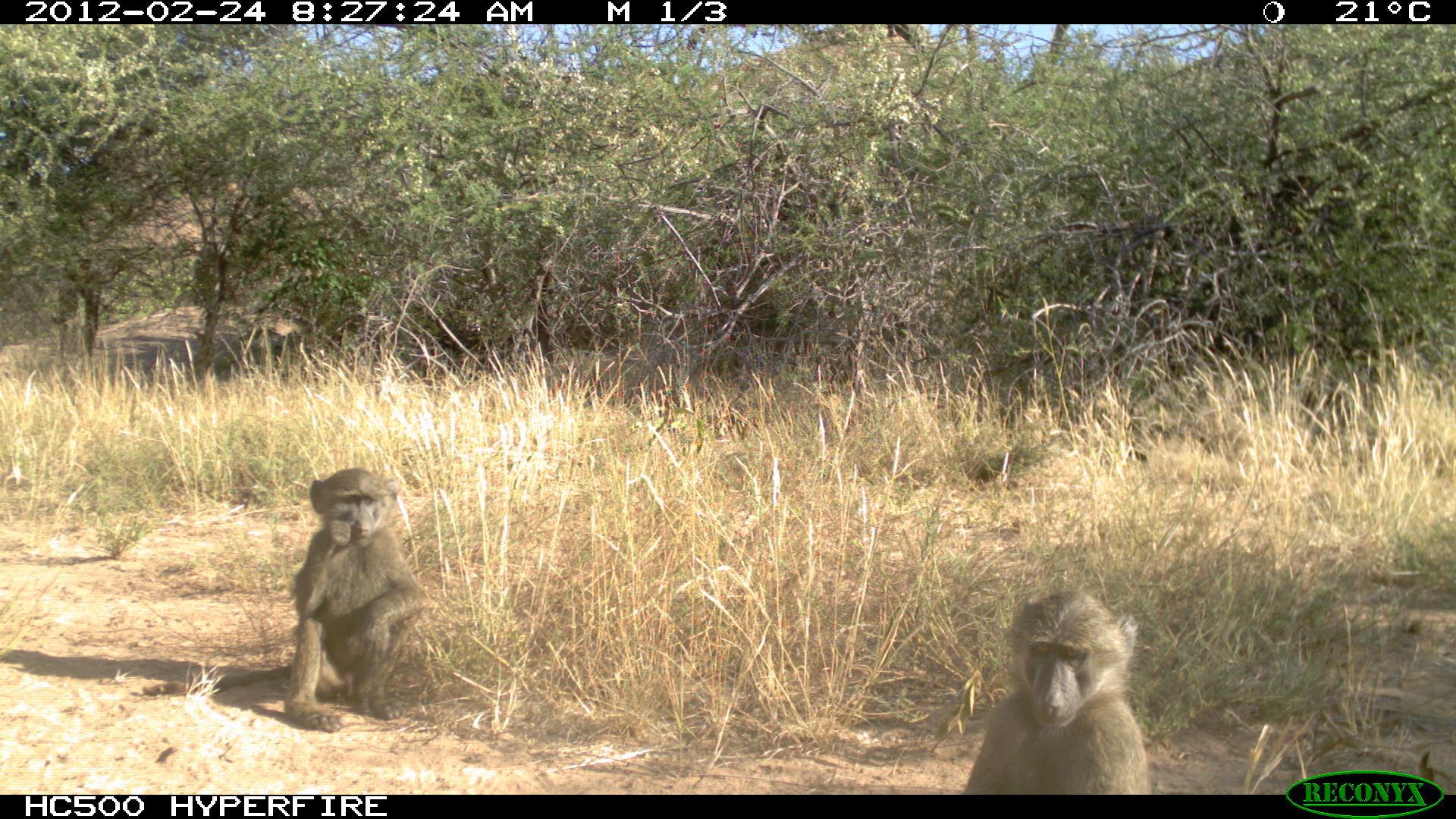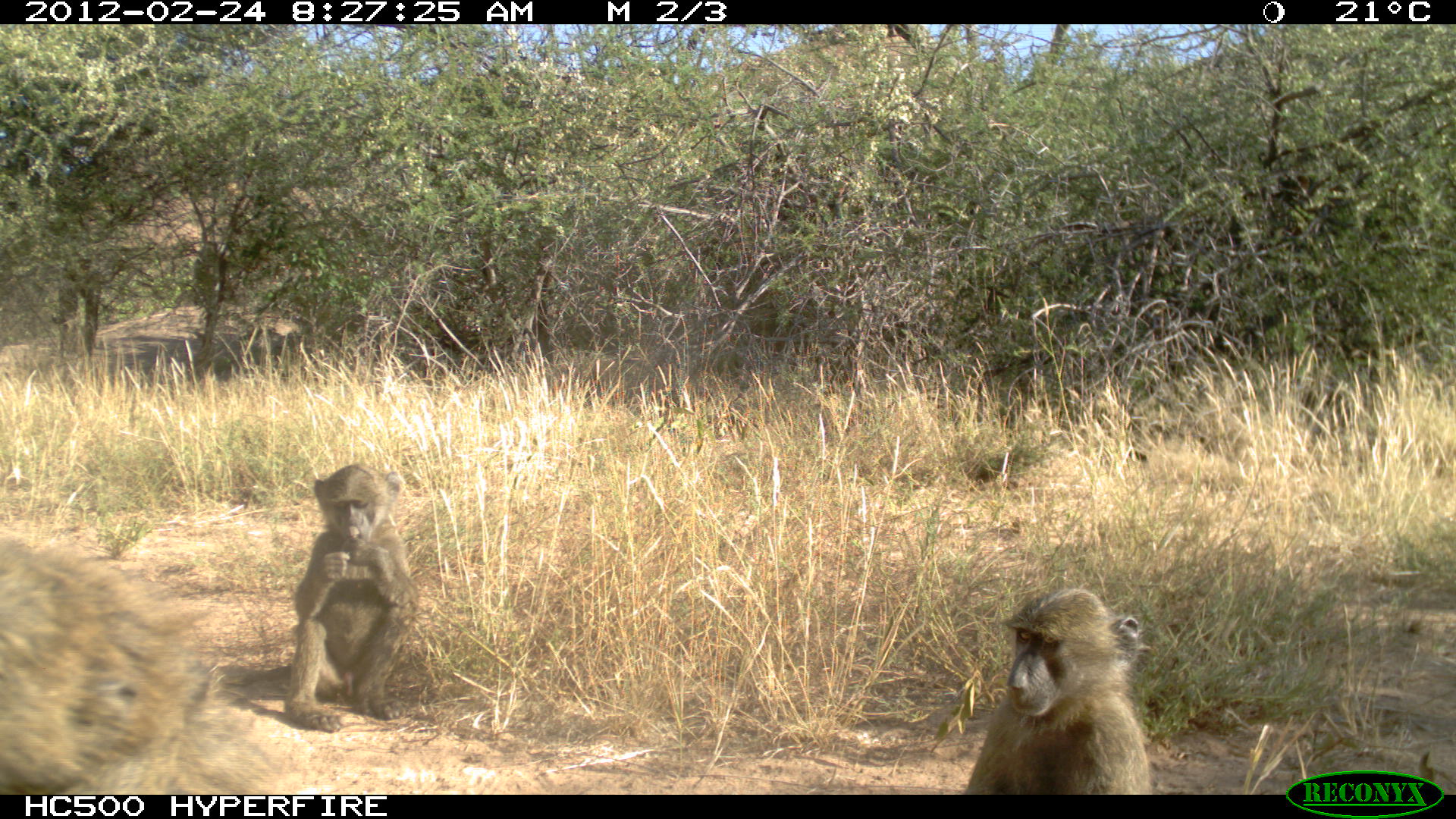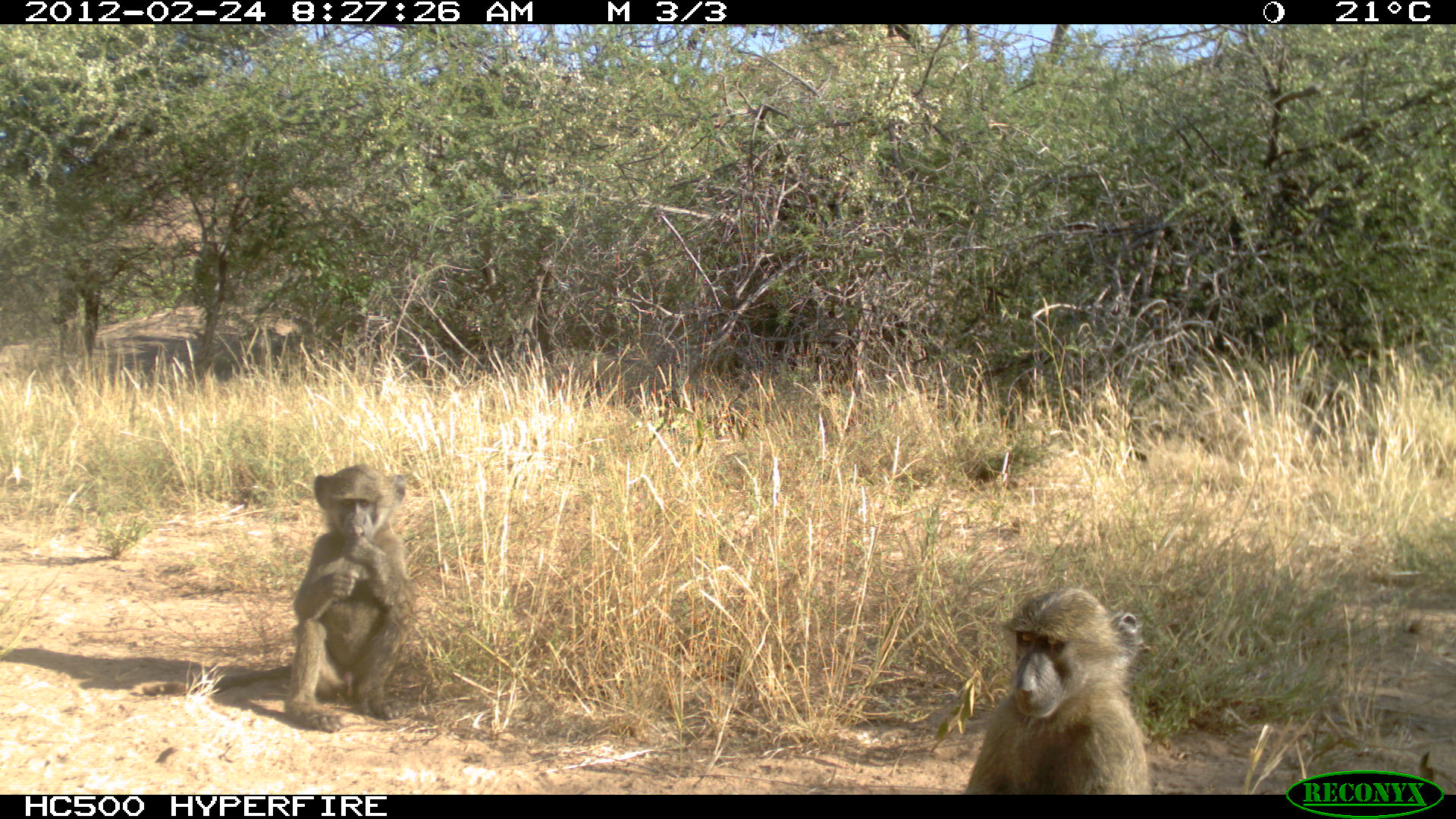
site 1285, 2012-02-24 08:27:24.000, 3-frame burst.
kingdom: Animalia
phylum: Chordata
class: Mammalia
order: Primates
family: Cercopithecidae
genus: Papio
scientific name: Papio anubis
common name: olive baboon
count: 2